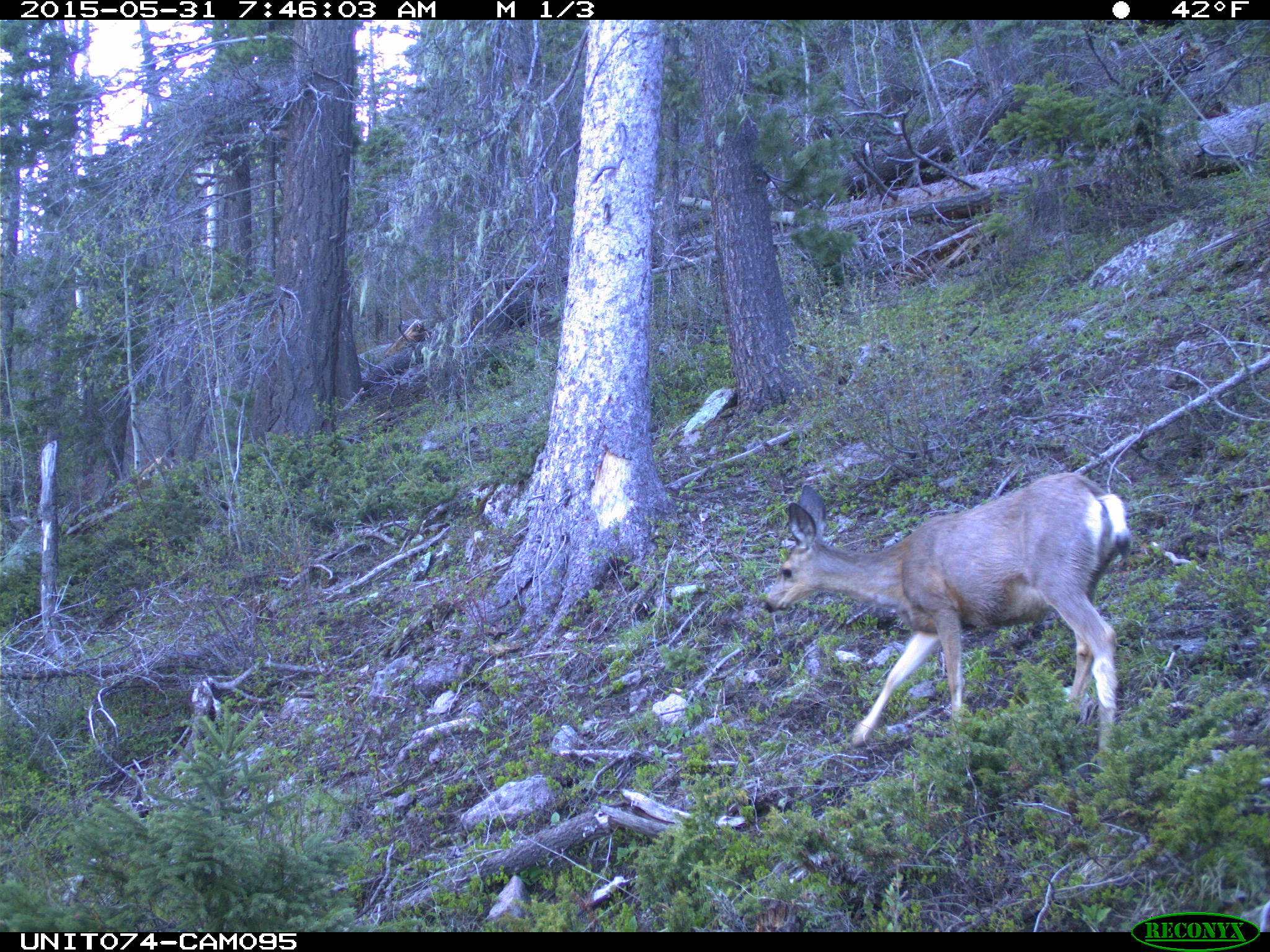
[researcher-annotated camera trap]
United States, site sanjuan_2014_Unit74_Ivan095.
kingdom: Animalia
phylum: Chordata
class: Mammalia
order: Artiodactyla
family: Cervidae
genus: Odocoileus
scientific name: Odocoileus hemionus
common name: mule deer